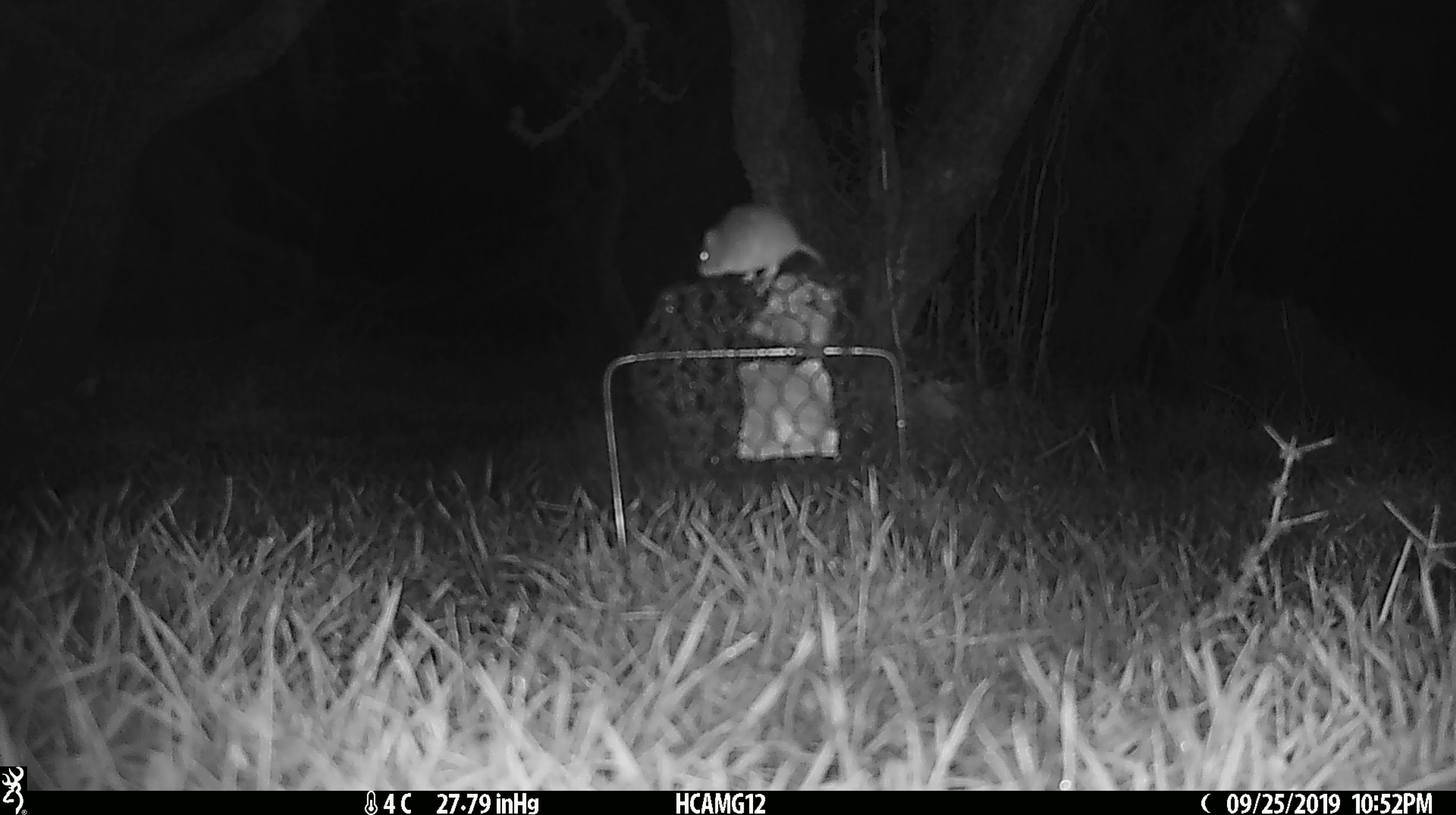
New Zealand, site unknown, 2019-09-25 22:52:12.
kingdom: Animalia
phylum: Chordata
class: Mammalia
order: Rodentia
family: Muridae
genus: Mus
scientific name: Mus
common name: mouse